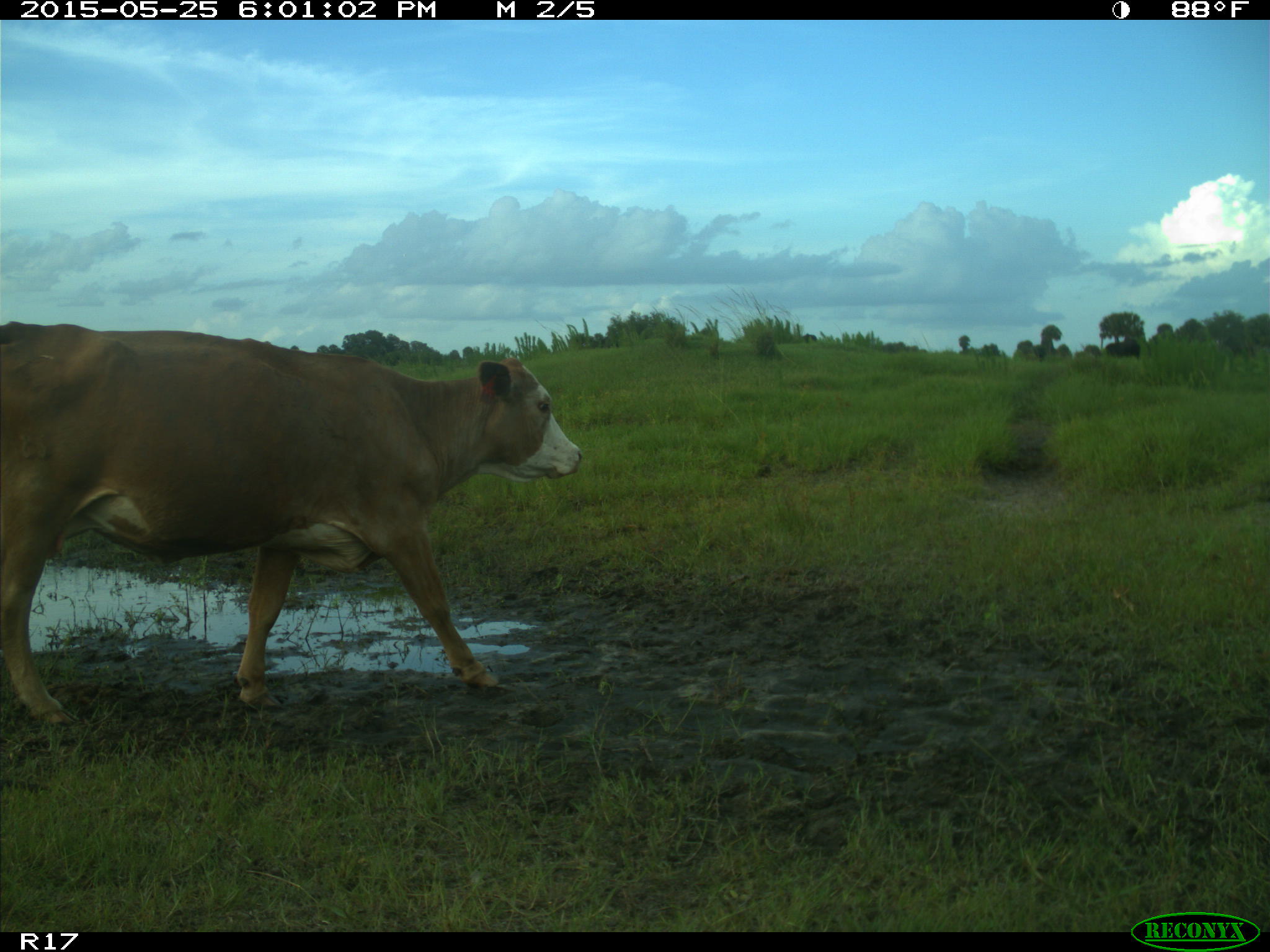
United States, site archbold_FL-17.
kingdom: Animalia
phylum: Chordata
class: Mammalia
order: Artiodactyla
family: Bovidae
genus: Bos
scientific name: Bos taurus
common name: domestic cow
Bos taurus (domestic cow).